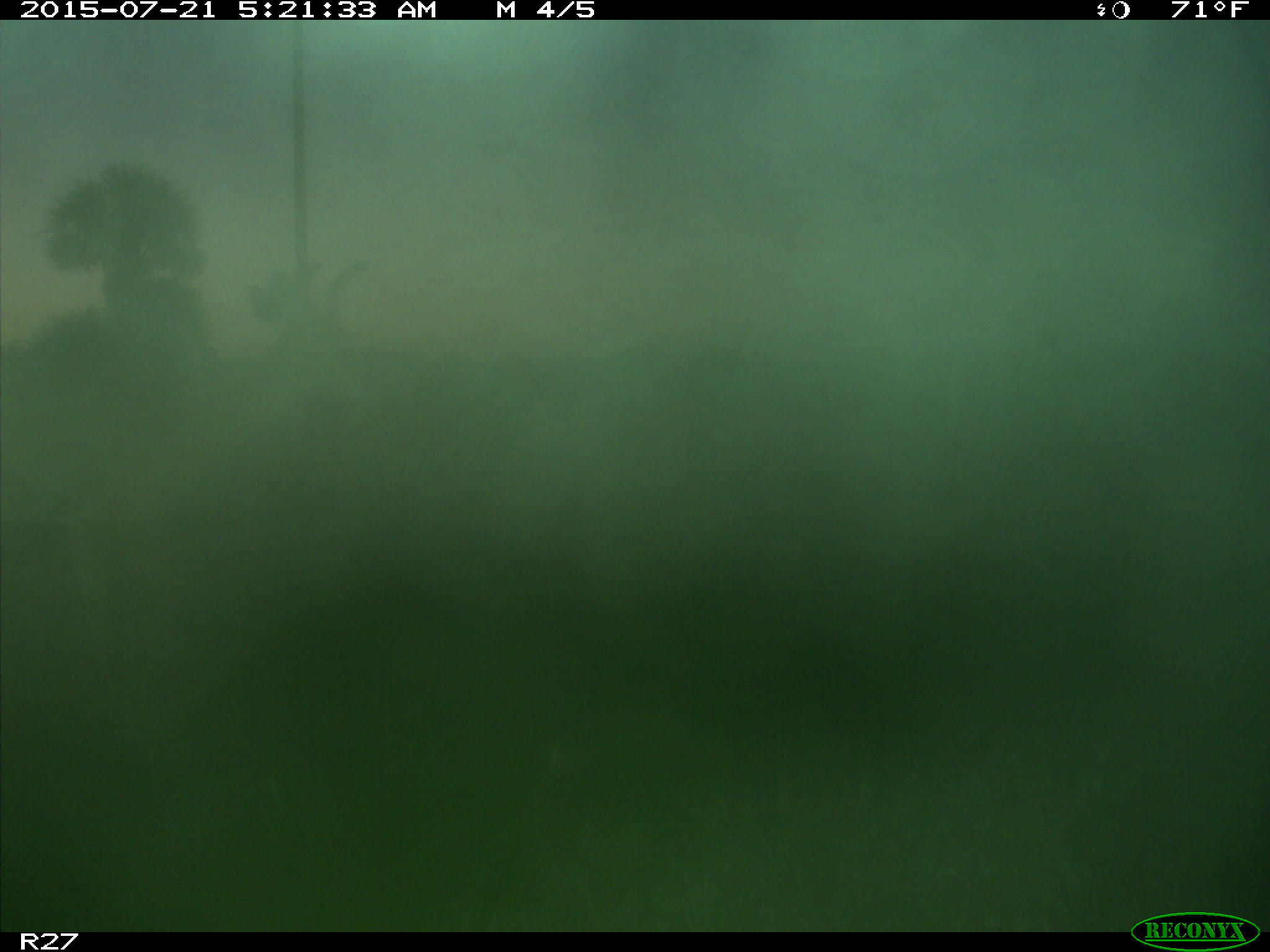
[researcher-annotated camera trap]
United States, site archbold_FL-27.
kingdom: Animalia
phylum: Chordata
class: Mammalia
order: Artiodactyla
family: Cervidae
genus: Odocoileus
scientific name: Odocoileus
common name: deer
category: unidentified deer